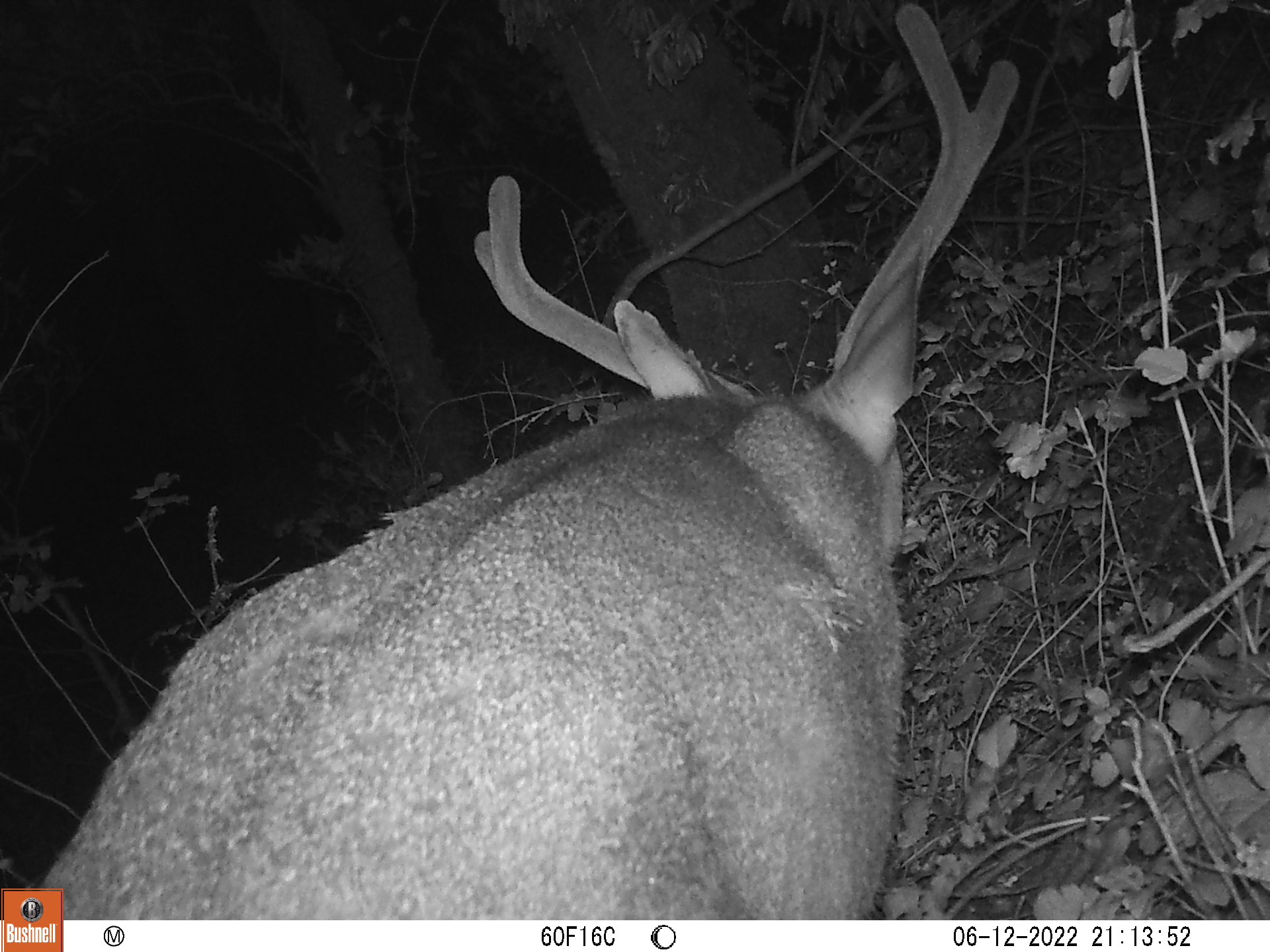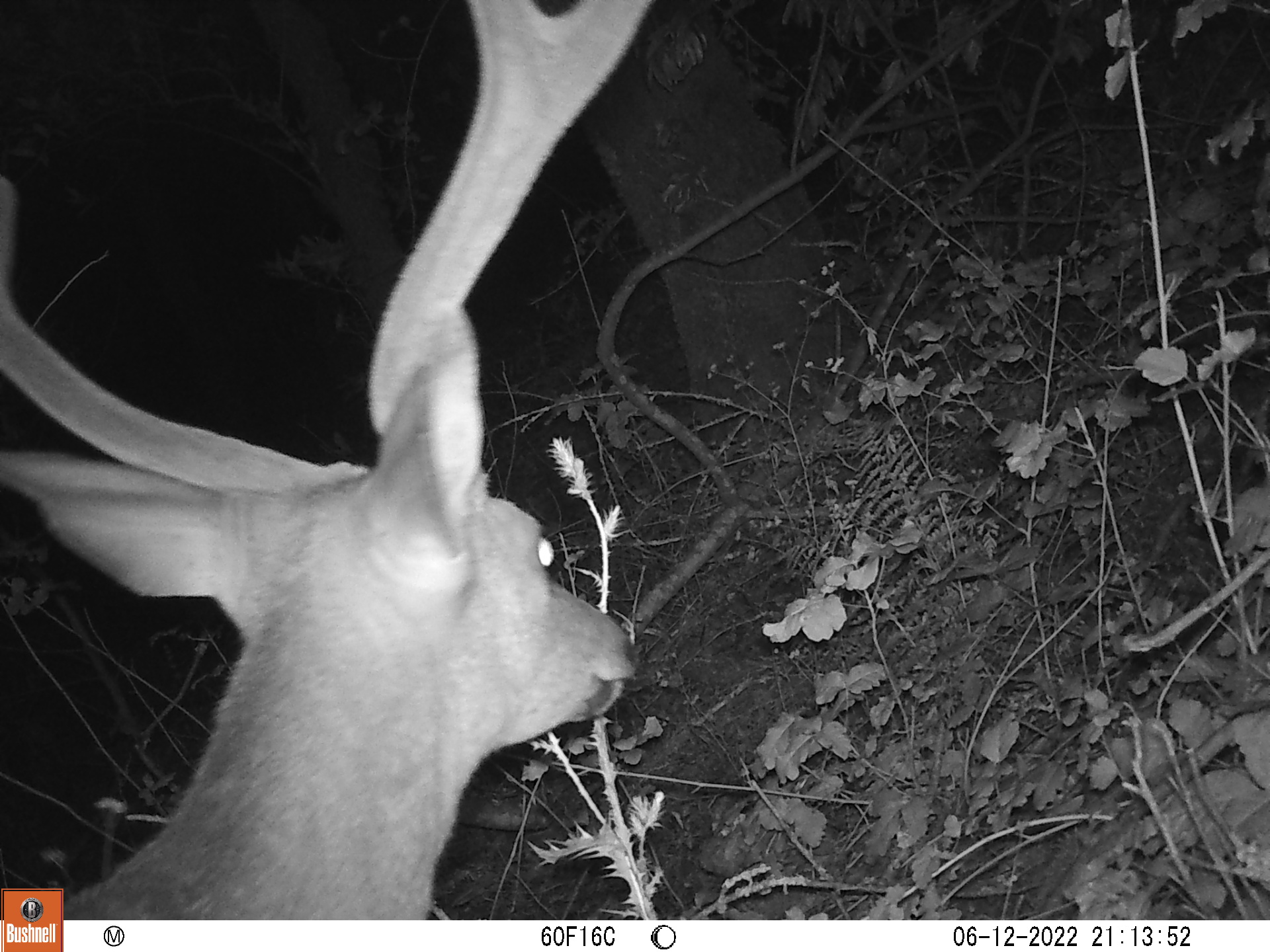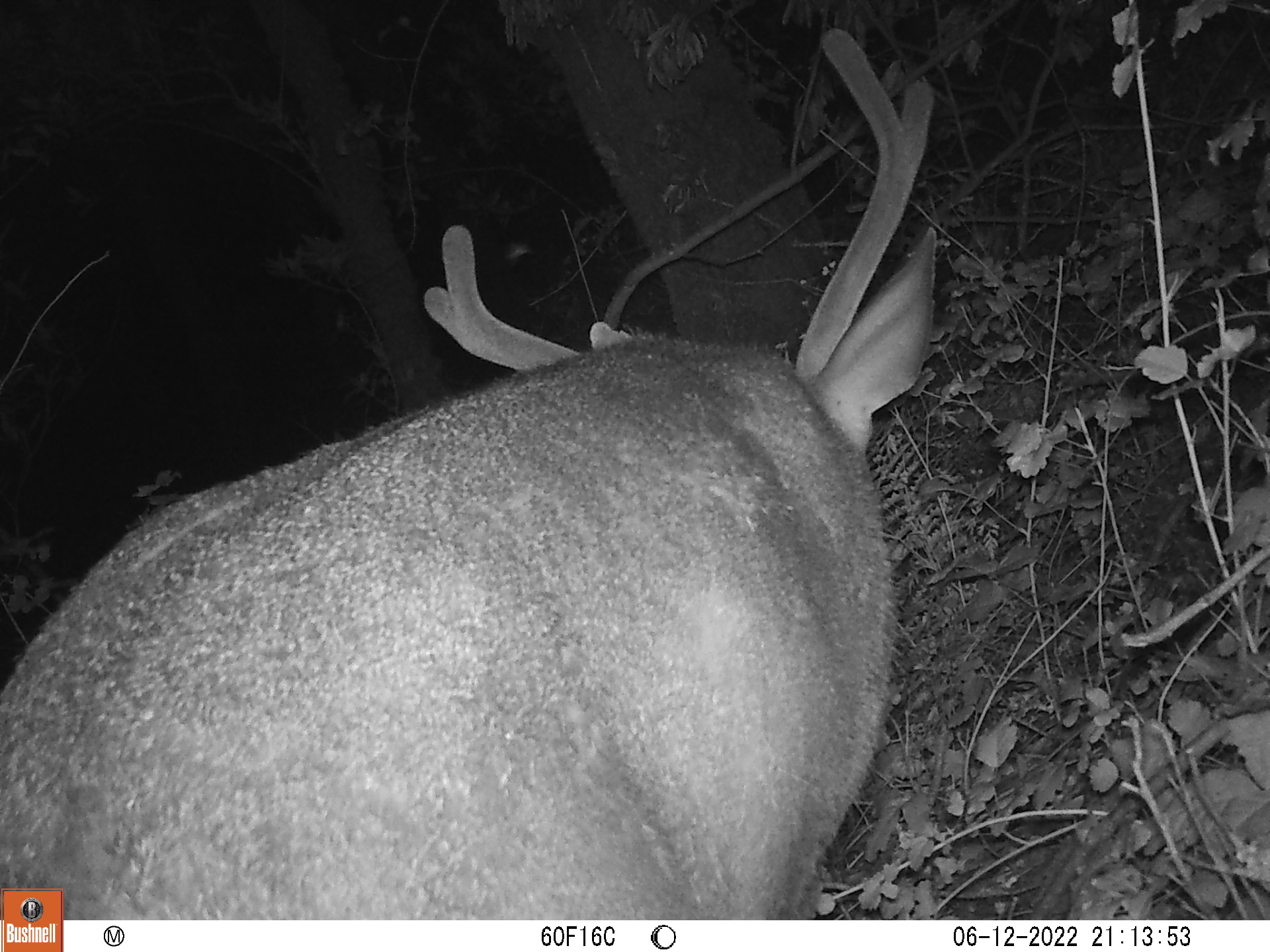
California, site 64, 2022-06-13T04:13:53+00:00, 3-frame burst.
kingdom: Animalia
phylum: Chordata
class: Mammalia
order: Artiodactyla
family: Cervidae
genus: Odocoileus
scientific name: Odocoileus hemionus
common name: mule deer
Mule deer (Odocoileus hemionus).